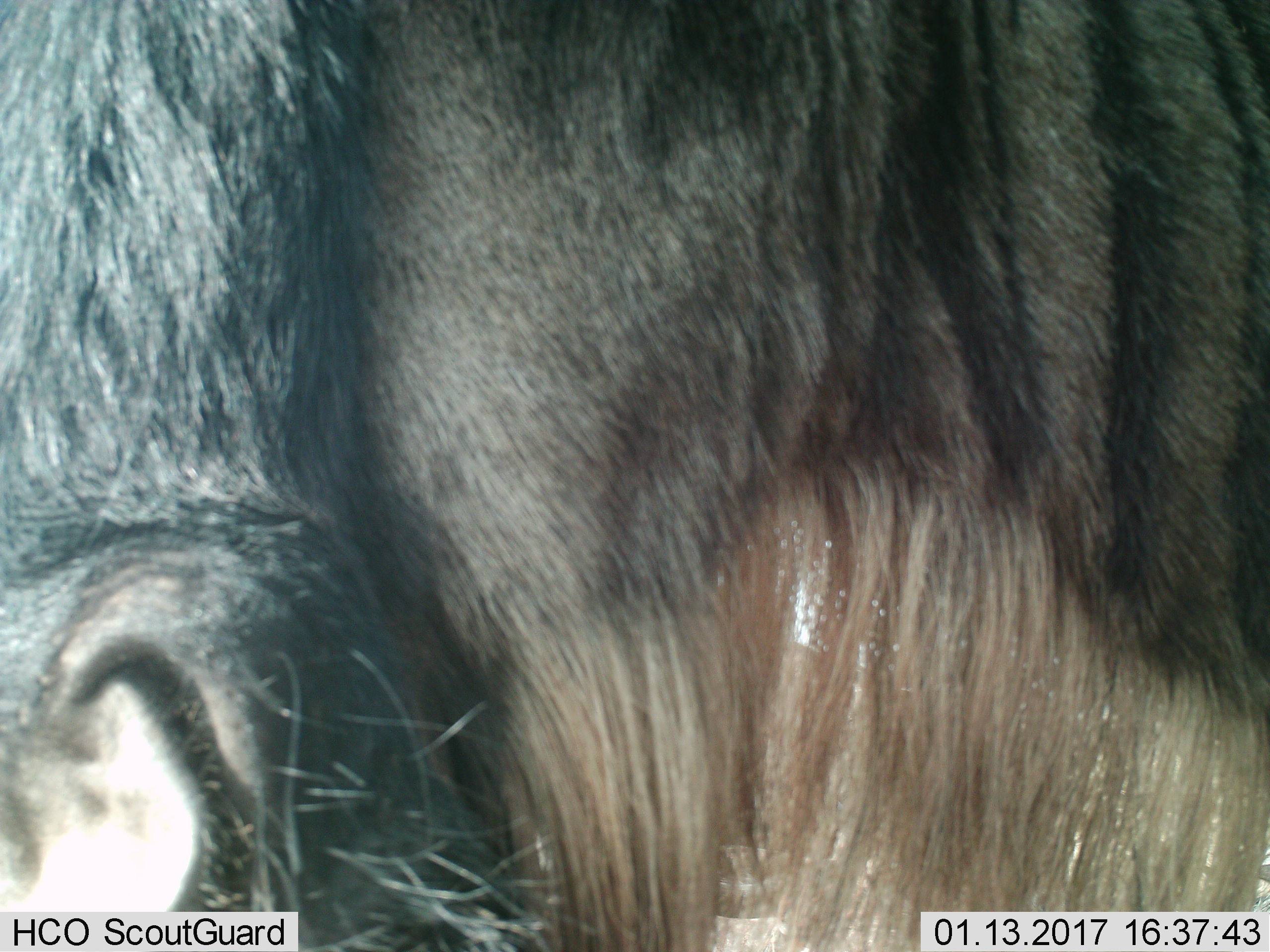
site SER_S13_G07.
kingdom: Animalia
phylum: Chordata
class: Mammalia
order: Artiodactyla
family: Bovidae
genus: Connochaetes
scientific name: Connochaetes taurinus taurinus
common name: blue wildebeest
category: wildebeestblue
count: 1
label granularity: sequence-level